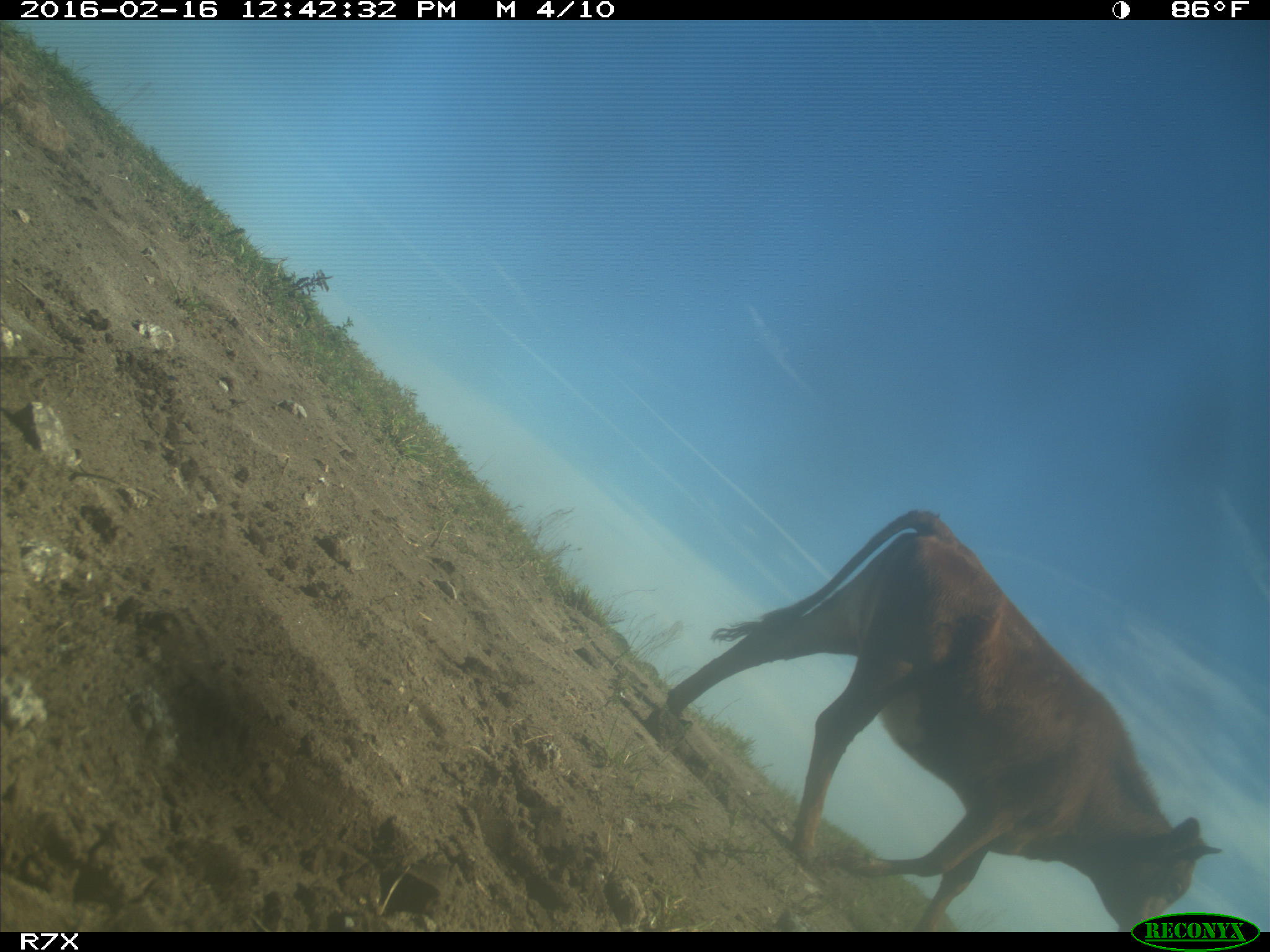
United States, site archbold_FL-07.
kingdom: Animalia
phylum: Chordata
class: Mammalia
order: Artiodactyla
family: Bovidae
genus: Bos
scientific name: Bos taurus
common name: domestic cow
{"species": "Bos taurus (domestic cow)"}